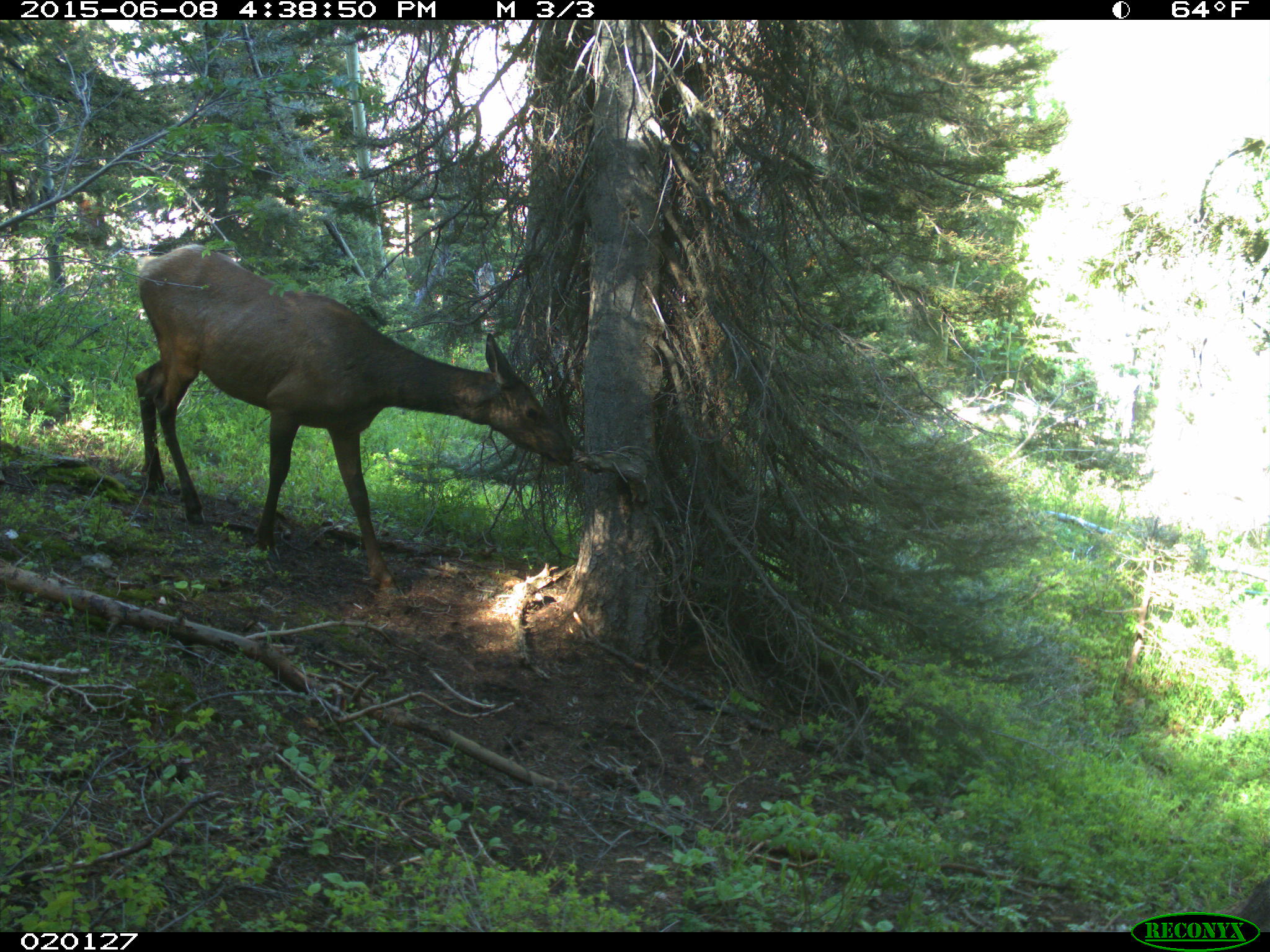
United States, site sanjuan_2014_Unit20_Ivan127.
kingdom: Animalia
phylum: Chordata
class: Mammalia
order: Artiodactyla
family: Cervidae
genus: Cervus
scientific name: Cervus elaphus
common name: red deer